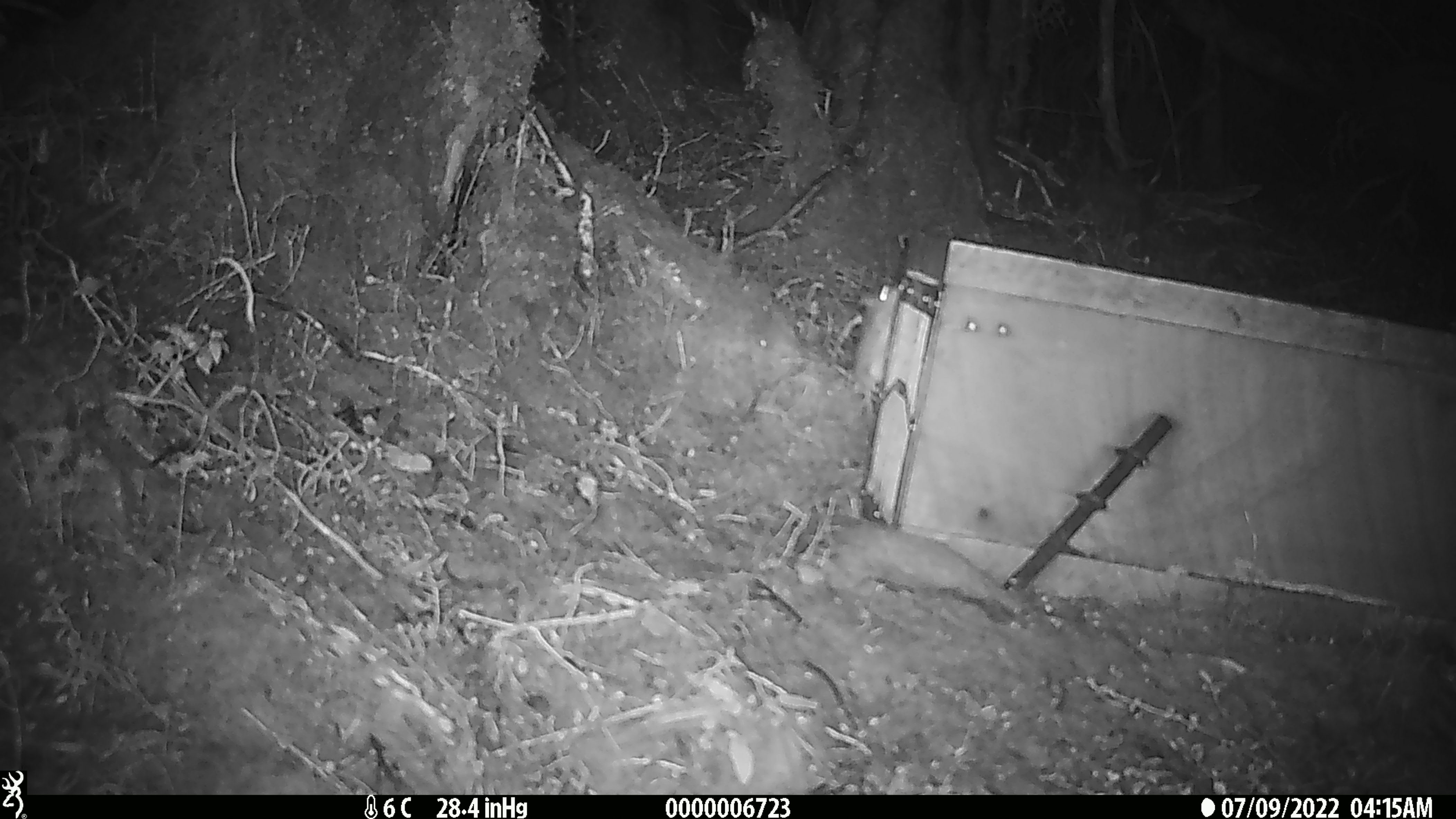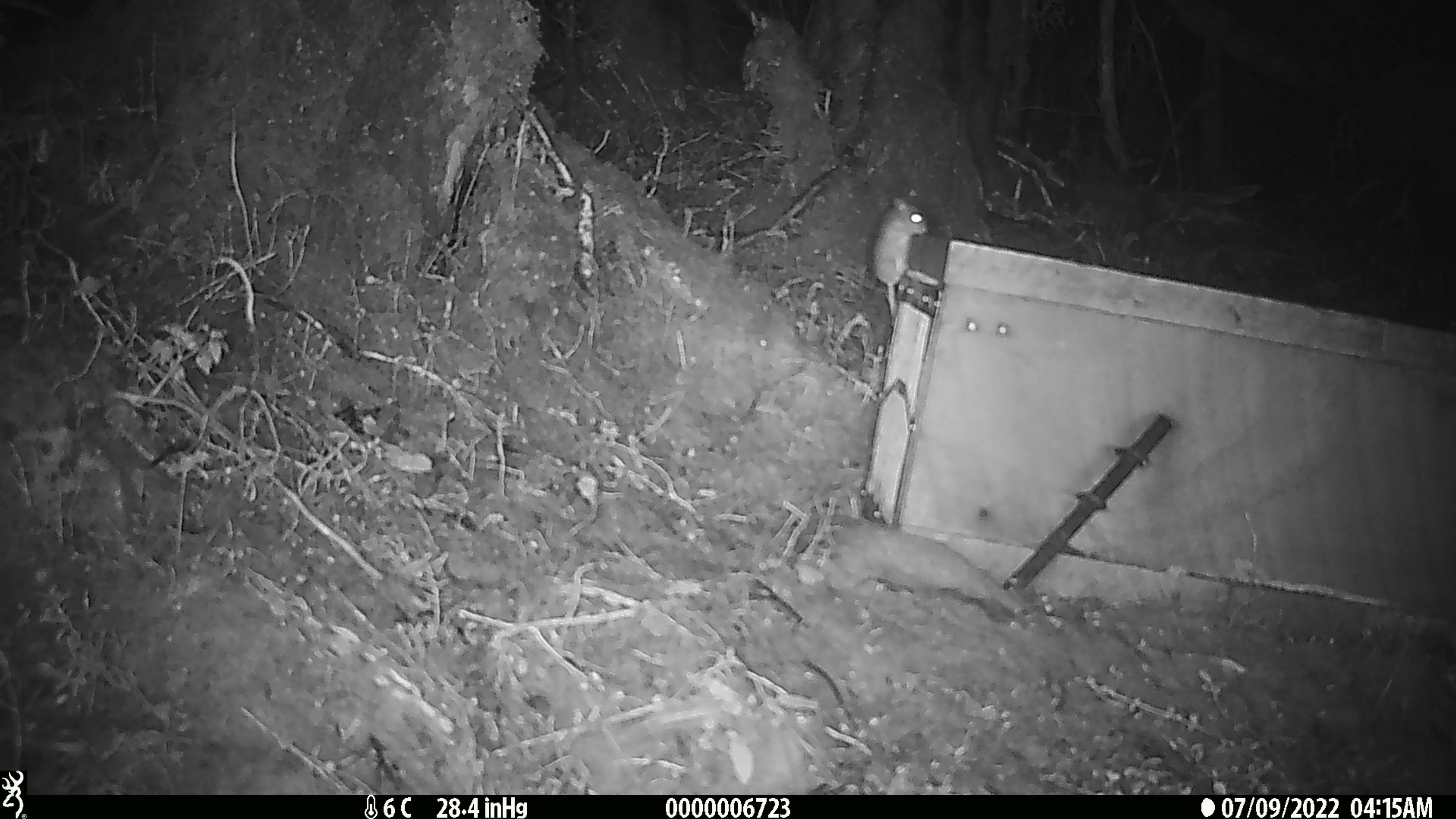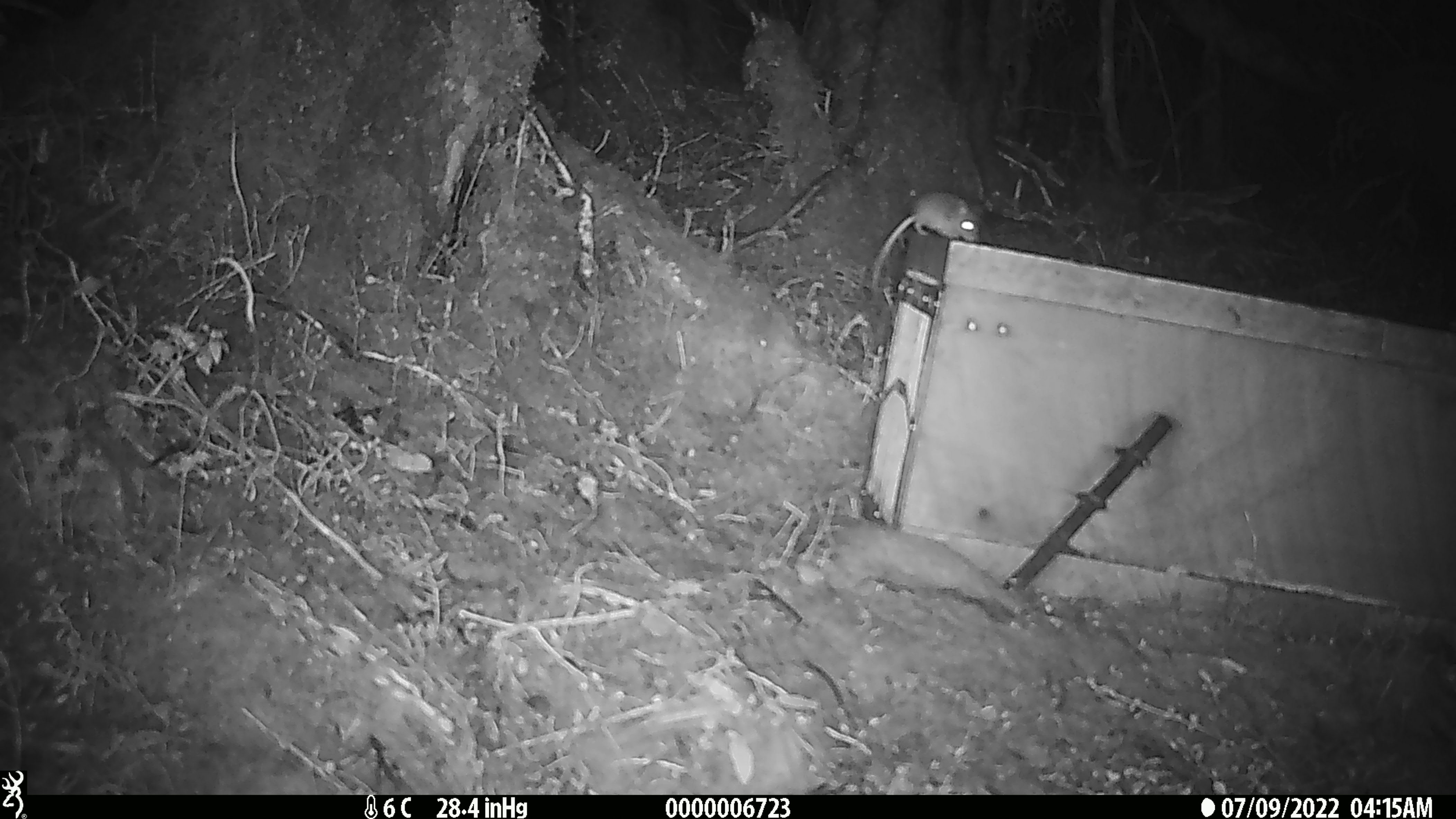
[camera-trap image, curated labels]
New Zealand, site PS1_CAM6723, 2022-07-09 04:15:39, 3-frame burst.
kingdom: Animalia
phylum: Chordata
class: Mammalia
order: Rodentia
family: Muridae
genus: Mus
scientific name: Mus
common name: mouse